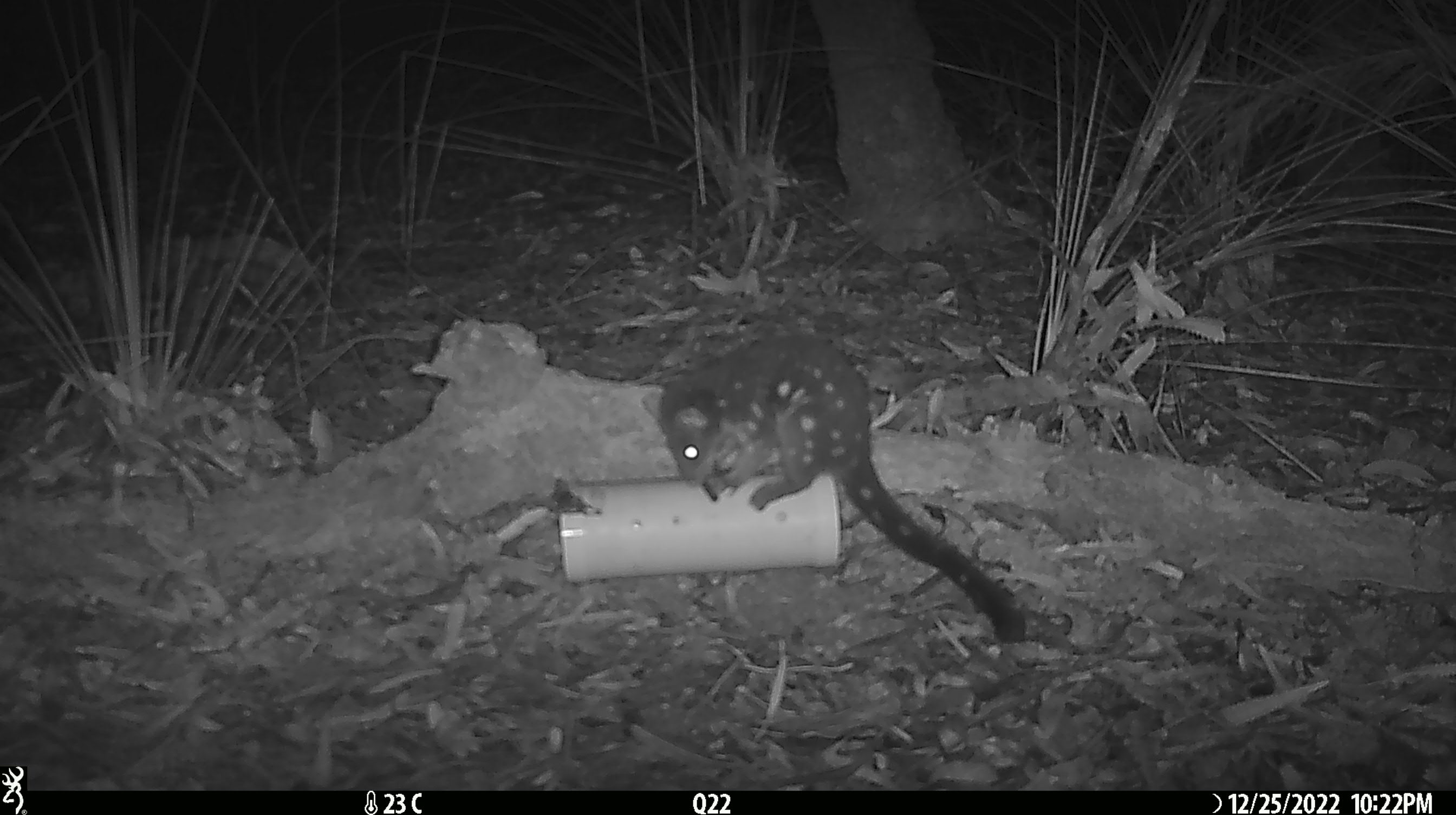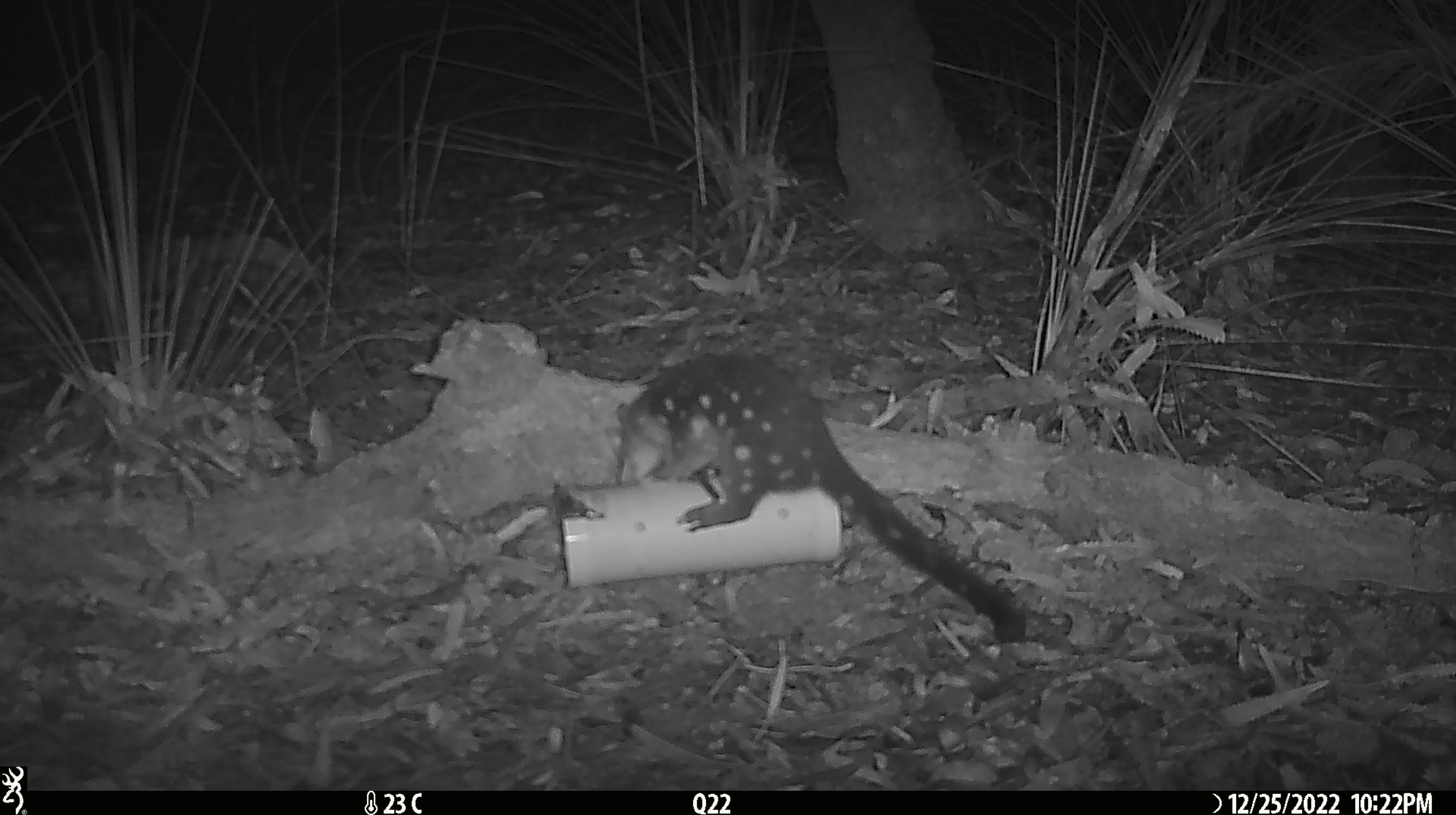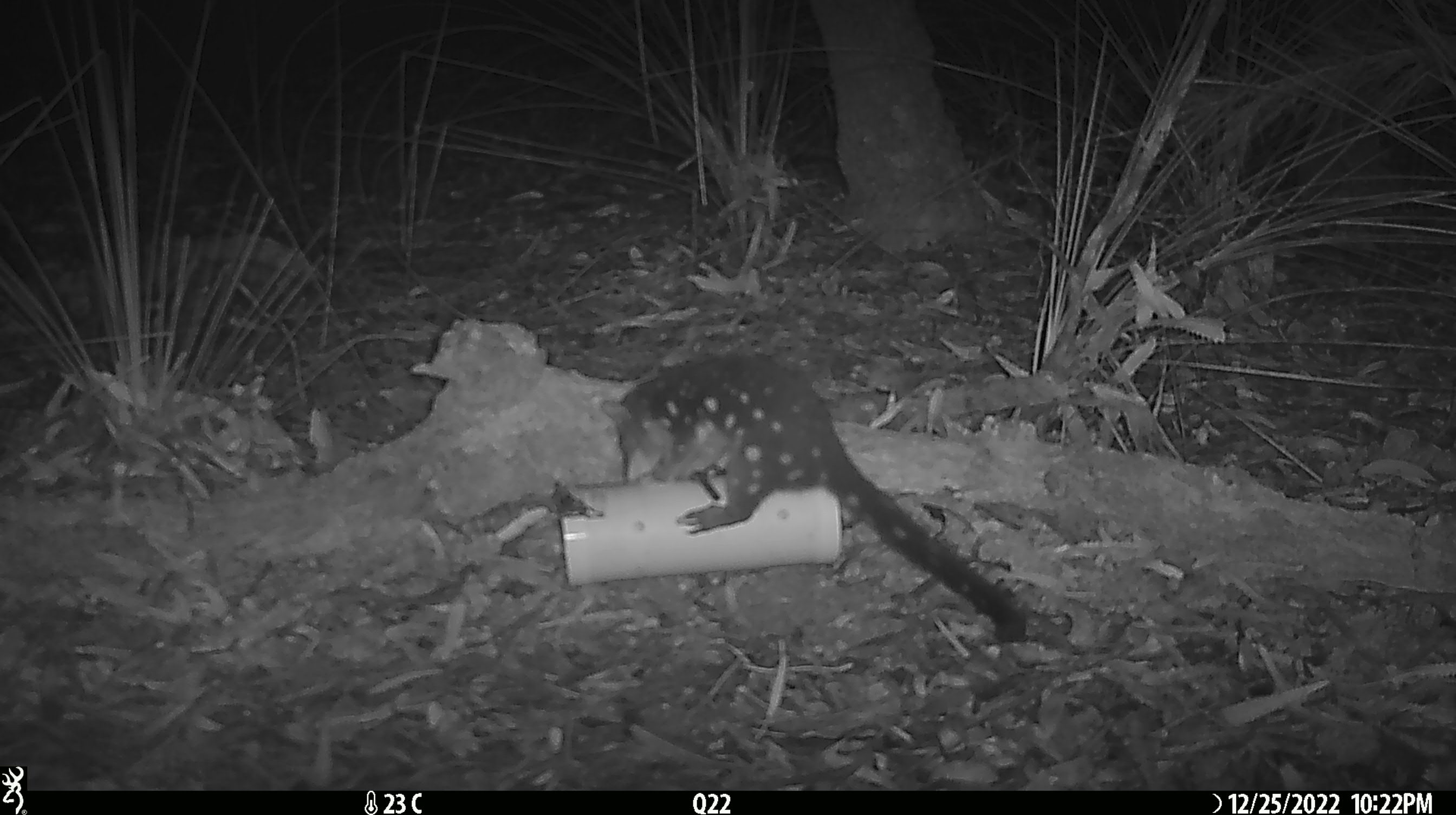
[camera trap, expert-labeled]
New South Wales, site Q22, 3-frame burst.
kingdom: Animalia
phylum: Chordata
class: Mammalia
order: Dasyuromorphia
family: Dasyuridae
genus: Dasyurus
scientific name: Dasyurus maculatus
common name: spotted-tailed quoll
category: quoll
Quoll (spotted-tailed quoll) (Dasyurus maculatus).